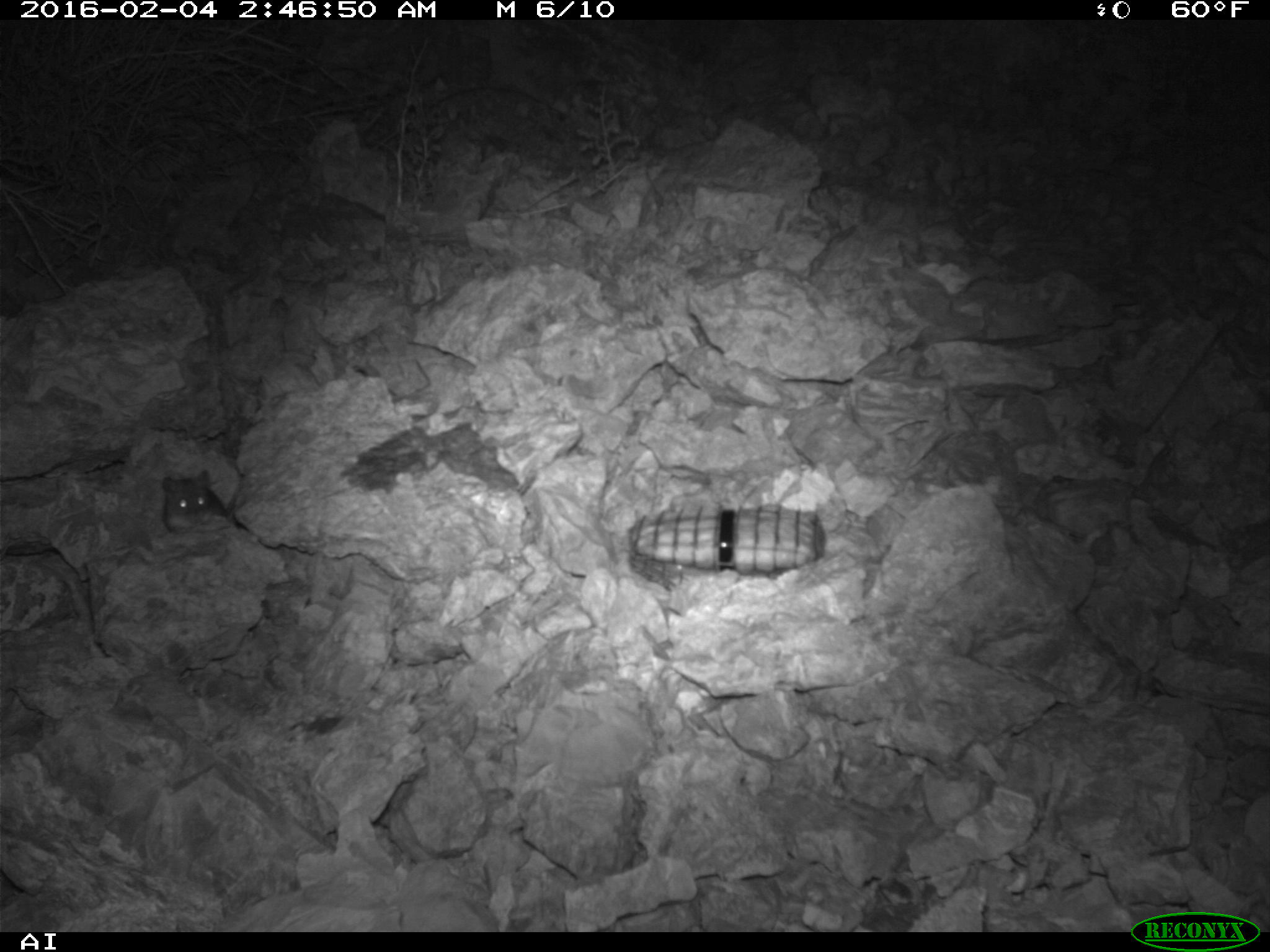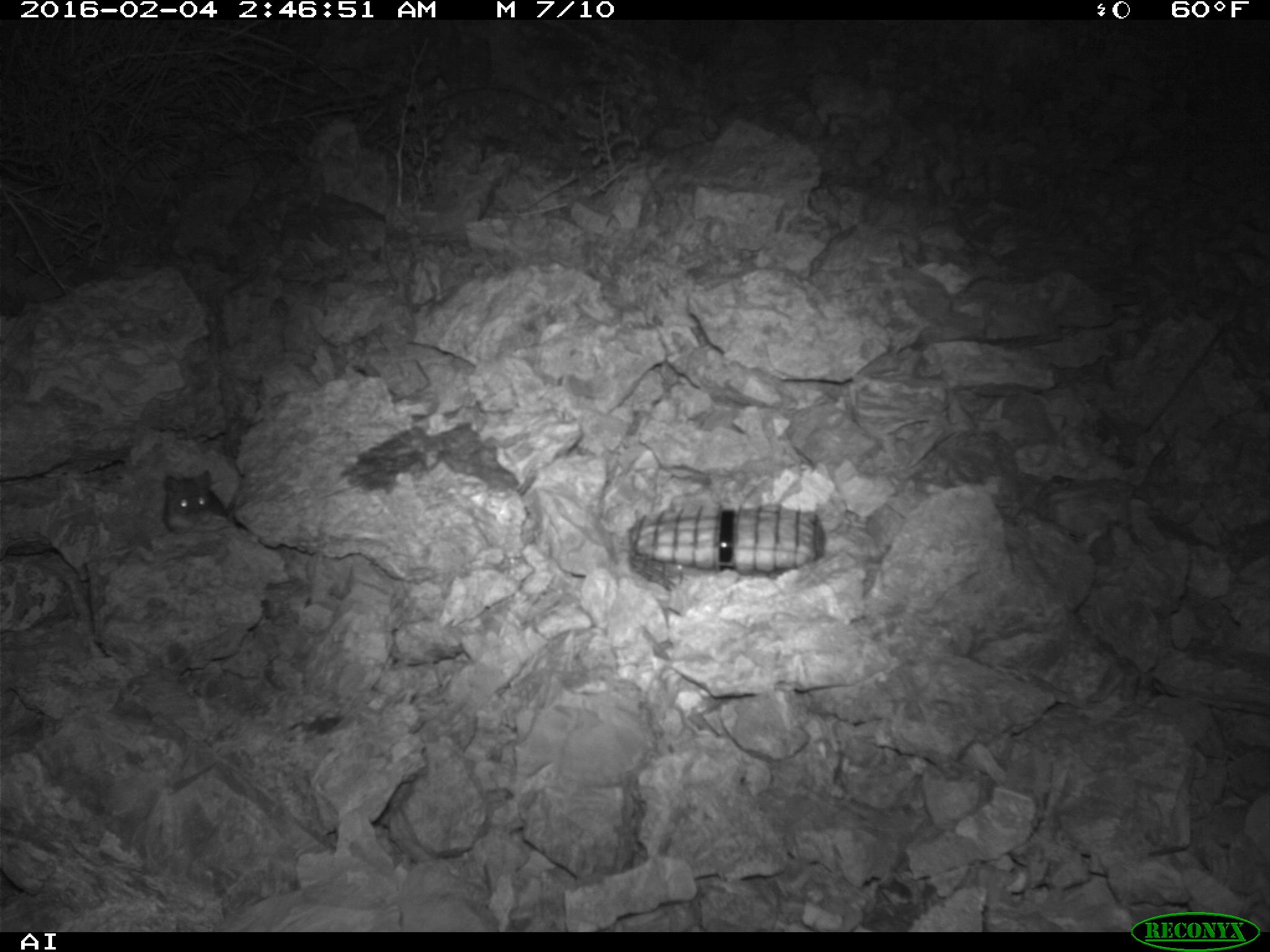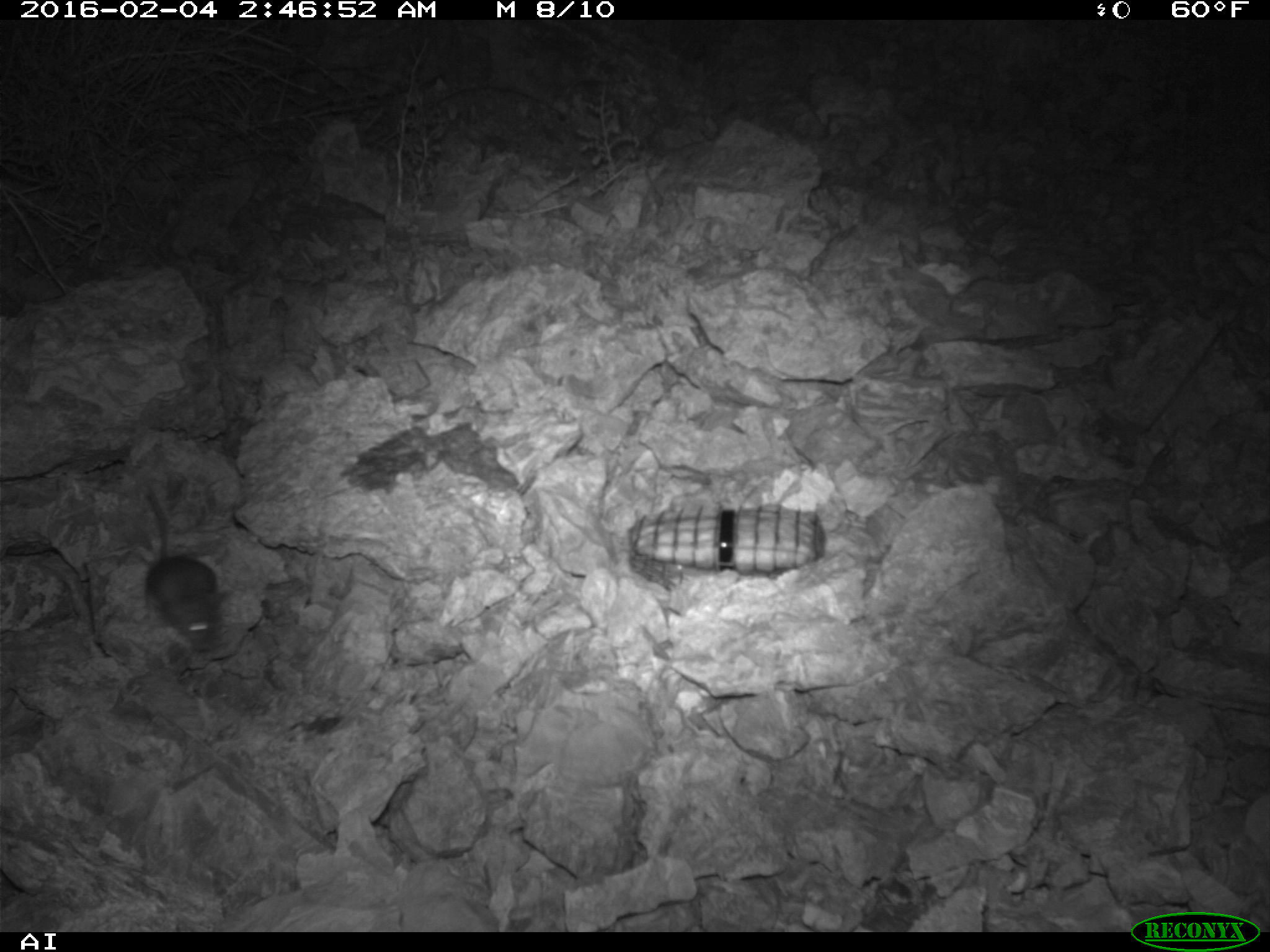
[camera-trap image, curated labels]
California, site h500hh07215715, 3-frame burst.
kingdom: Animalia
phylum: Chordata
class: Mammalia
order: Rodentia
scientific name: Rodentia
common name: rodent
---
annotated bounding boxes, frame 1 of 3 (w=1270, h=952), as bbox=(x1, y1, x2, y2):
rodent: bbox=(161, 470, 229, 532)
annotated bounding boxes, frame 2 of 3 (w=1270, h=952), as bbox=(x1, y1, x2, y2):
rodent: bbox=(162, 470, 232, 534)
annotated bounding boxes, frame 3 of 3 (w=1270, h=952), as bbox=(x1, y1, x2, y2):
rodent: bbox=(143, 491, 234, 650)